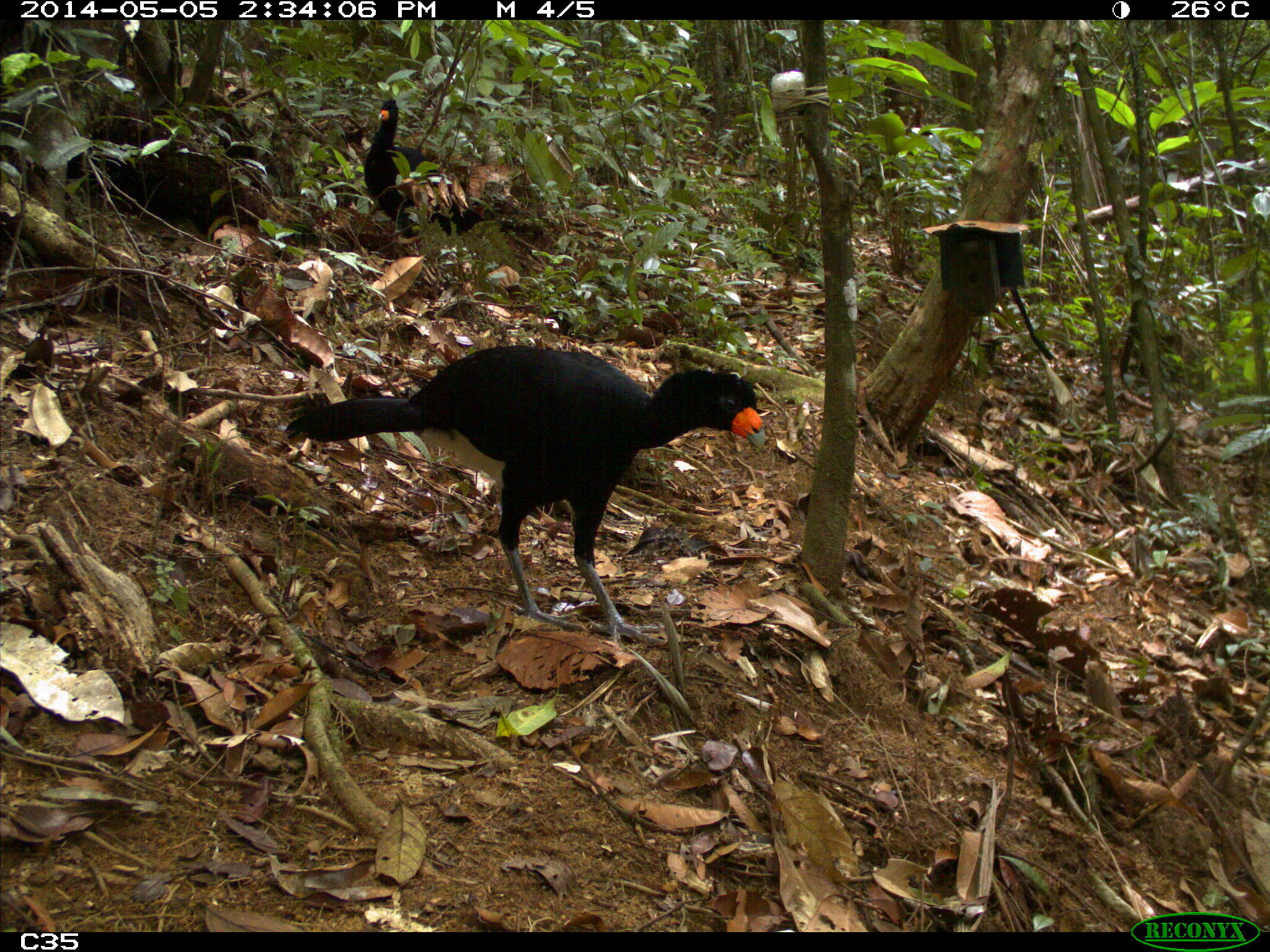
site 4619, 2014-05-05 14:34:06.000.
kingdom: Animalia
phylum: Chordata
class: Aves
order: Galliformes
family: Cracidae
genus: Crax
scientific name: Crax alector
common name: black curassow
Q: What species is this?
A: Crax alector (black curassow).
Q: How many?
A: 2.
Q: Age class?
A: Adult.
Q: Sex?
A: Female.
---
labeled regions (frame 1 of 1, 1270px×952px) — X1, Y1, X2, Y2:
crax alector: 282, 343, 765, 647; 363, 99, 489, 238